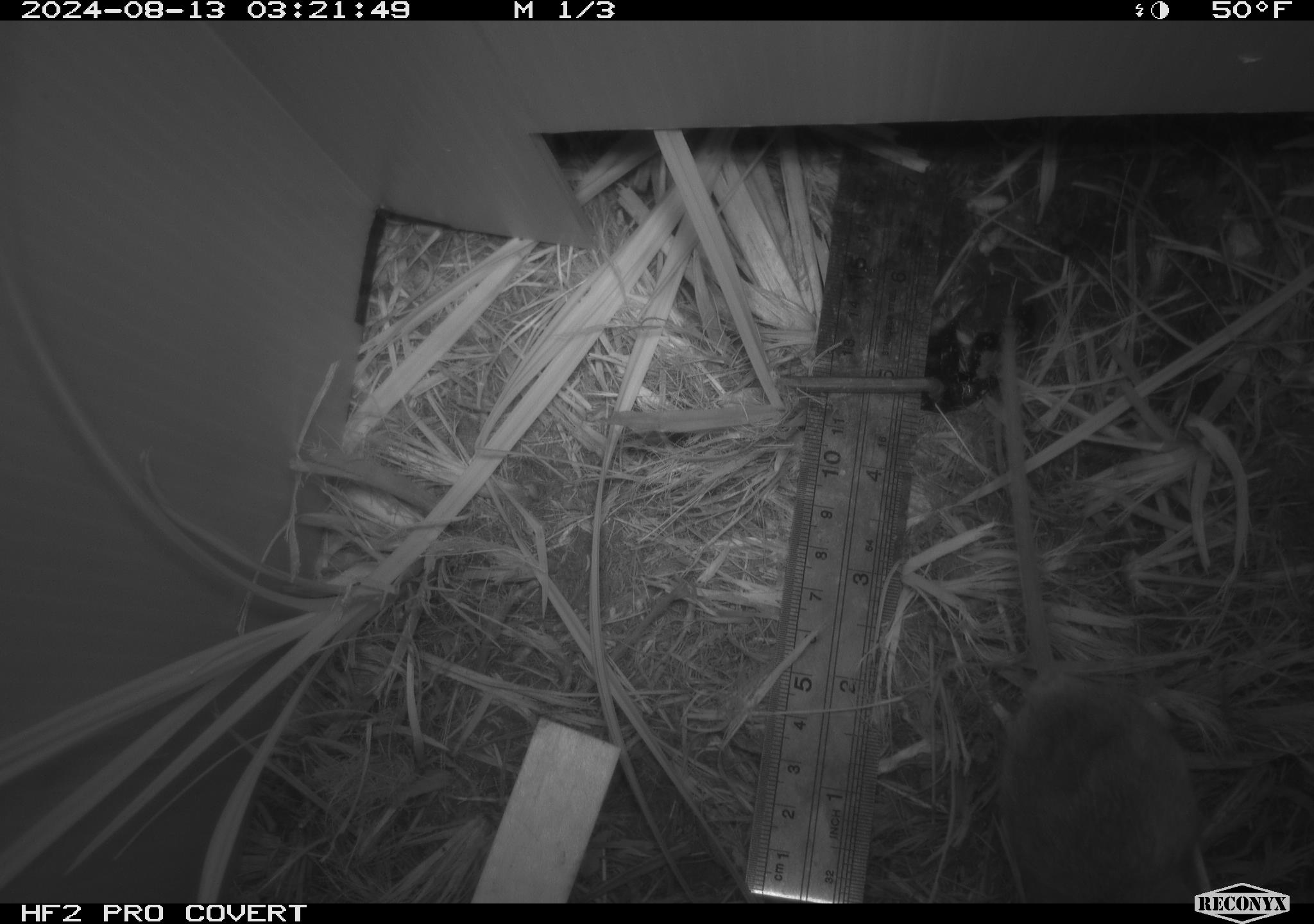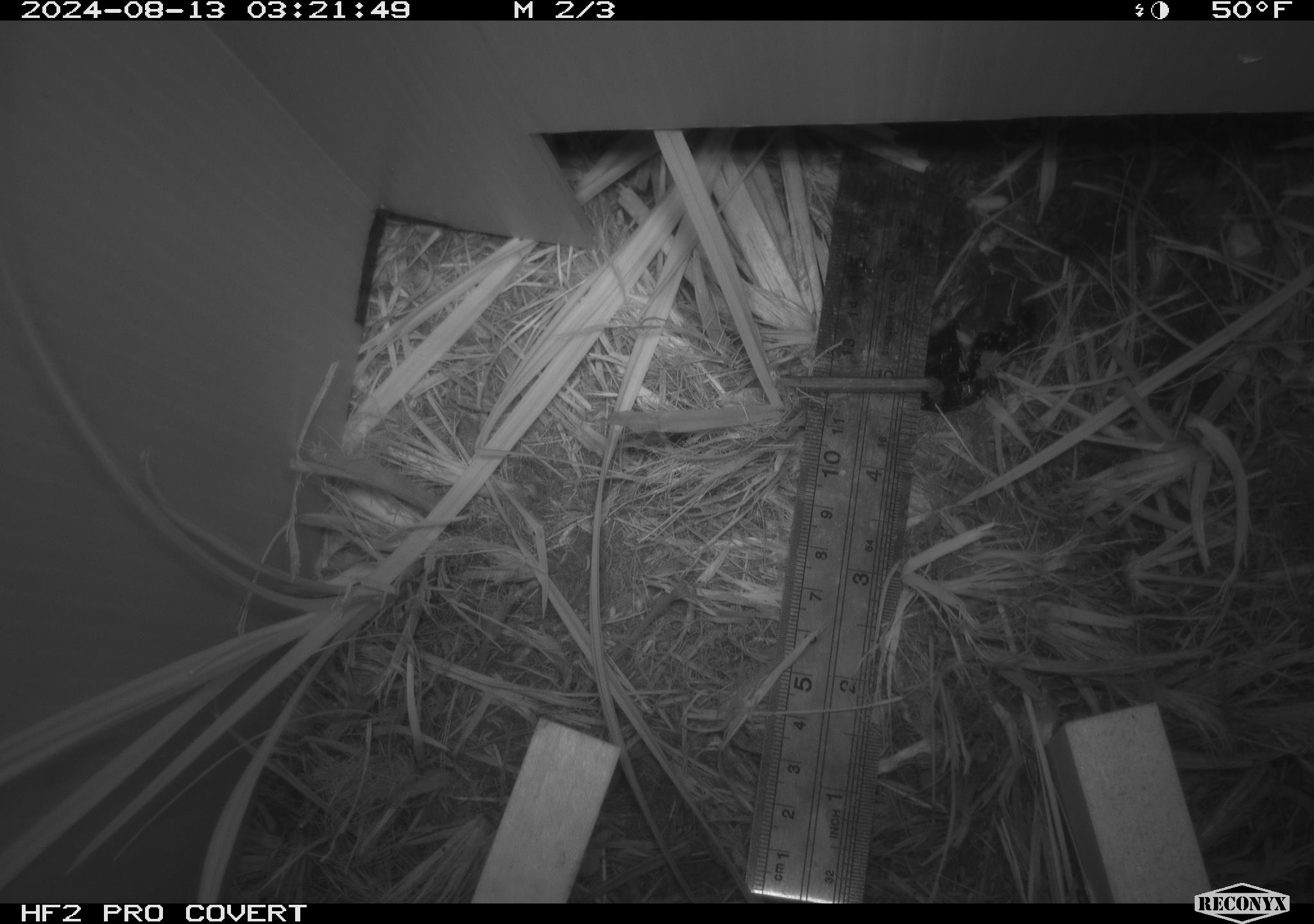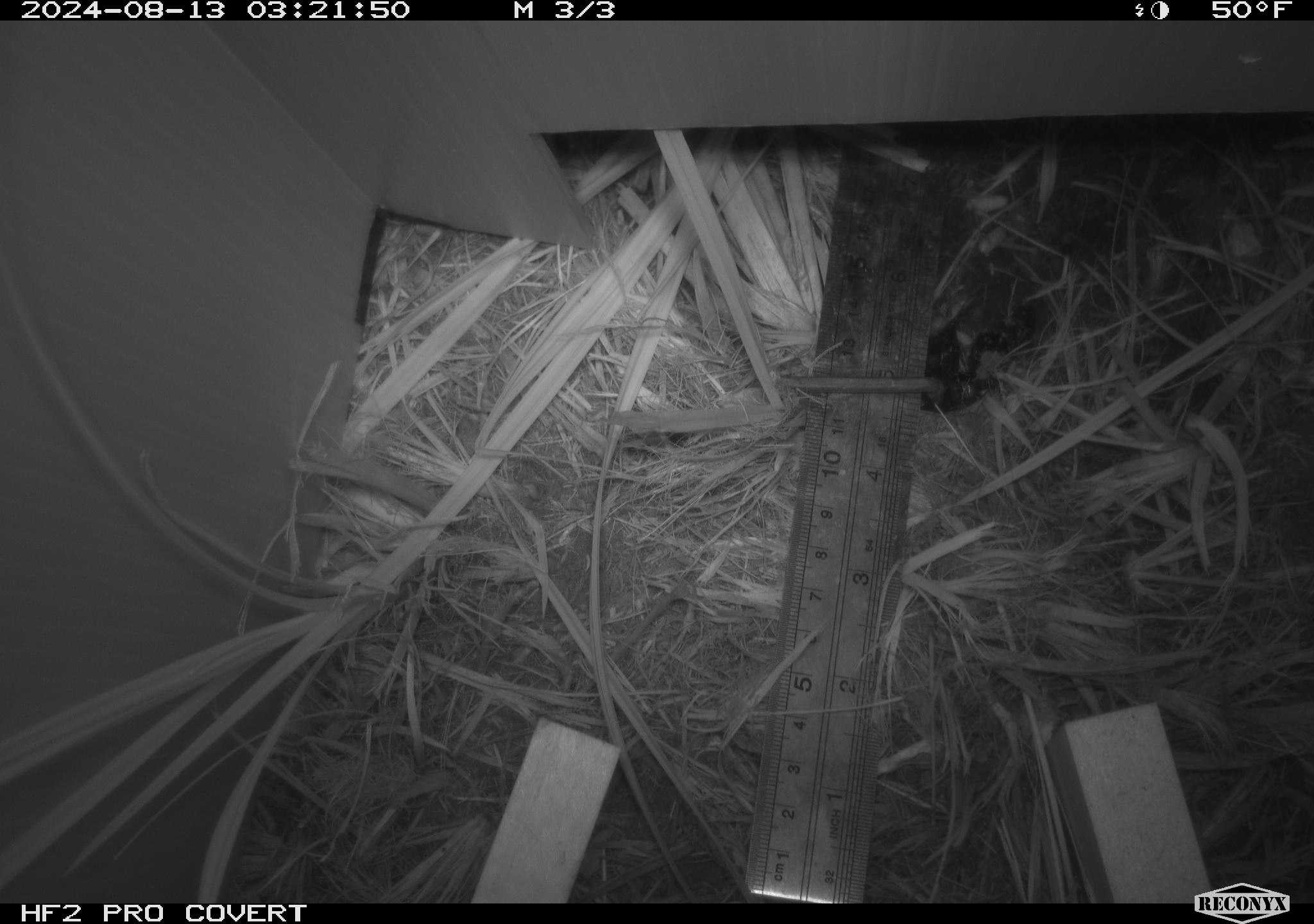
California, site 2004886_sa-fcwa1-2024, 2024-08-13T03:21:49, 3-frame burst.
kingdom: Animalia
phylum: Chordata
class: Mammalia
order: Rodentia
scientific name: Rodentia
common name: mouse species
Mouse species (Rodentia).